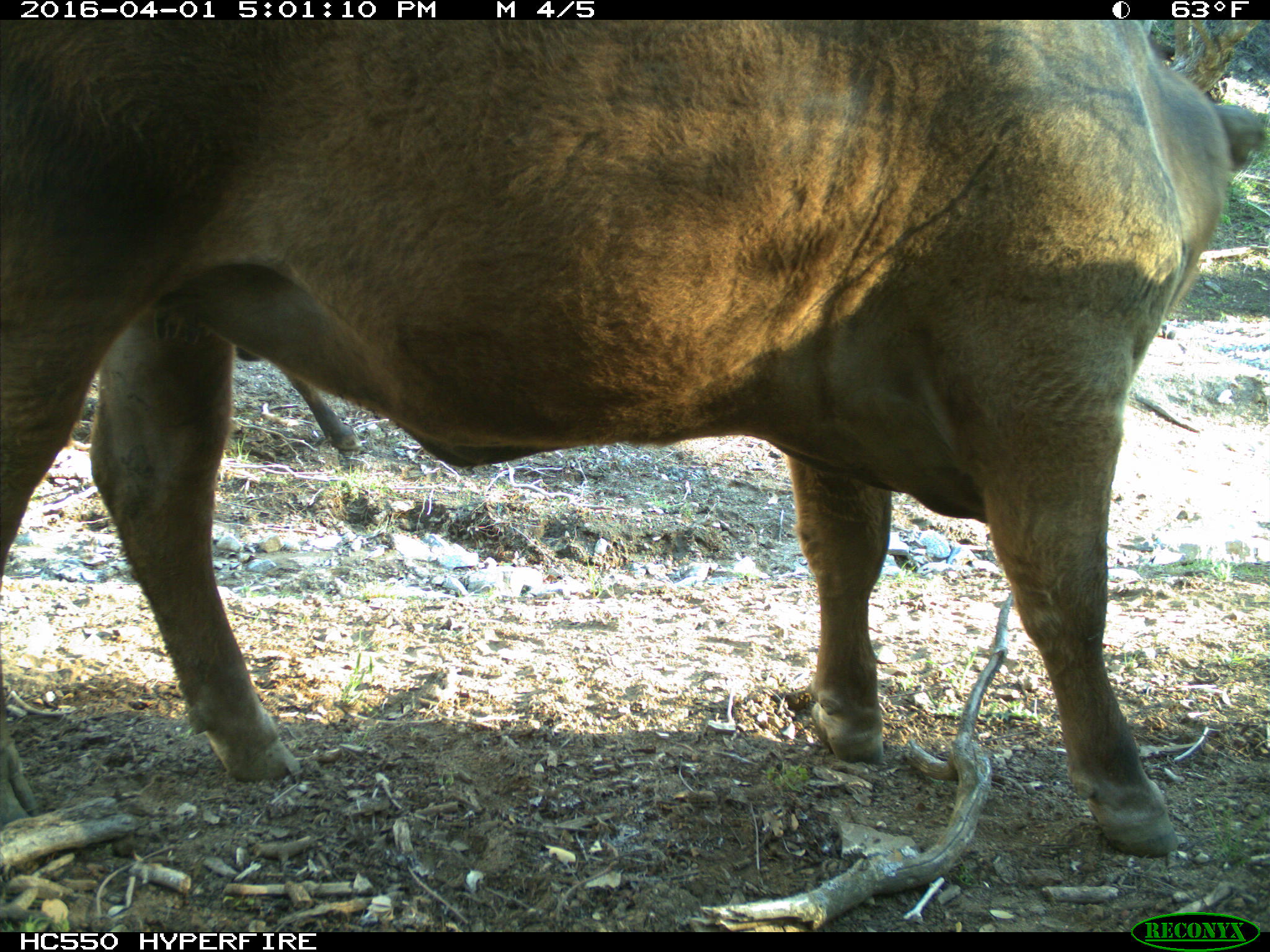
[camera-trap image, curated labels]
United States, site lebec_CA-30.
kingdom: Animalia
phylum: Chordata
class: Mammalia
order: Artiodactyla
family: Bovidae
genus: Bos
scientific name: Bos taurus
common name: domestic cow